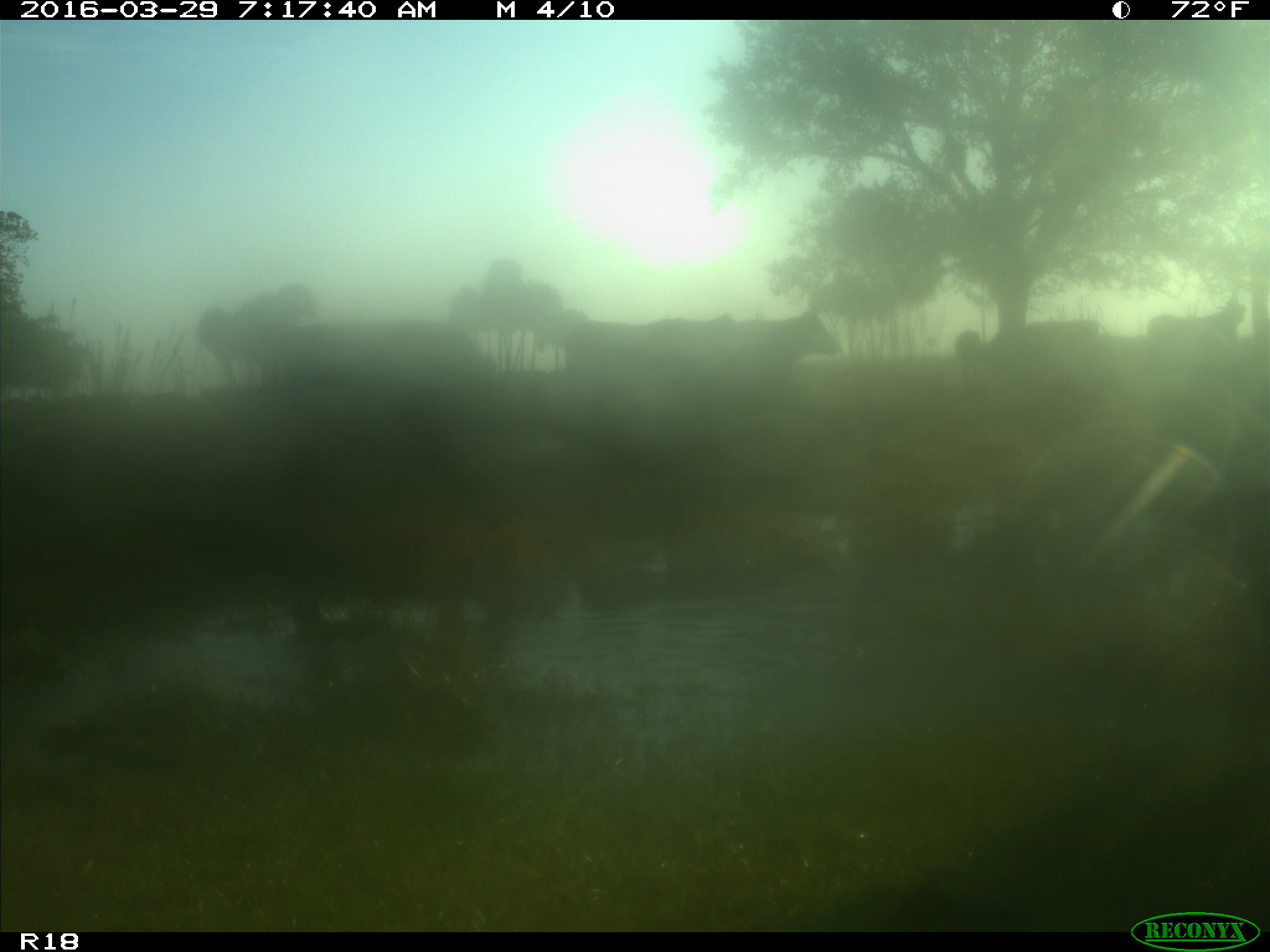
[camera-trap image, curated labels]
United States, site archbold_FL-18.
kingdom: Animalia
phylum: Chordata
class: Mammalia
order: Artiodactyla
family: Bovidae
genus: Bos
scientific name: Bos taurus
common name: domestic cow